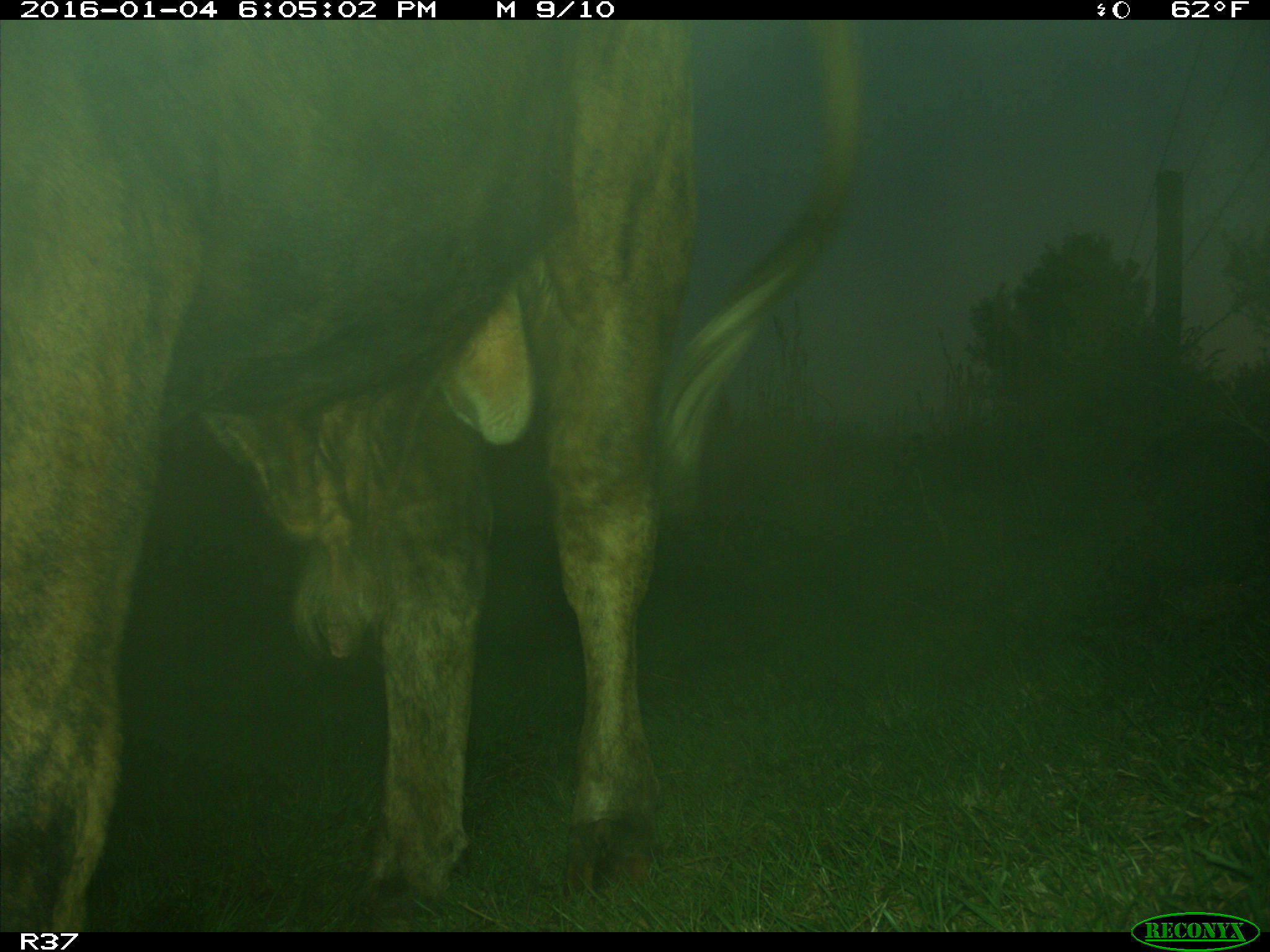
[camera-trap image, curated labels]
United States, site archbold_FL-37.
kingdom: Animalia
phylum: Chordata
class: Mammalia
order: Artiodactyla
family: Bovidae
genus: Bos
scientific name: Bos taurus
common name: domestic cow